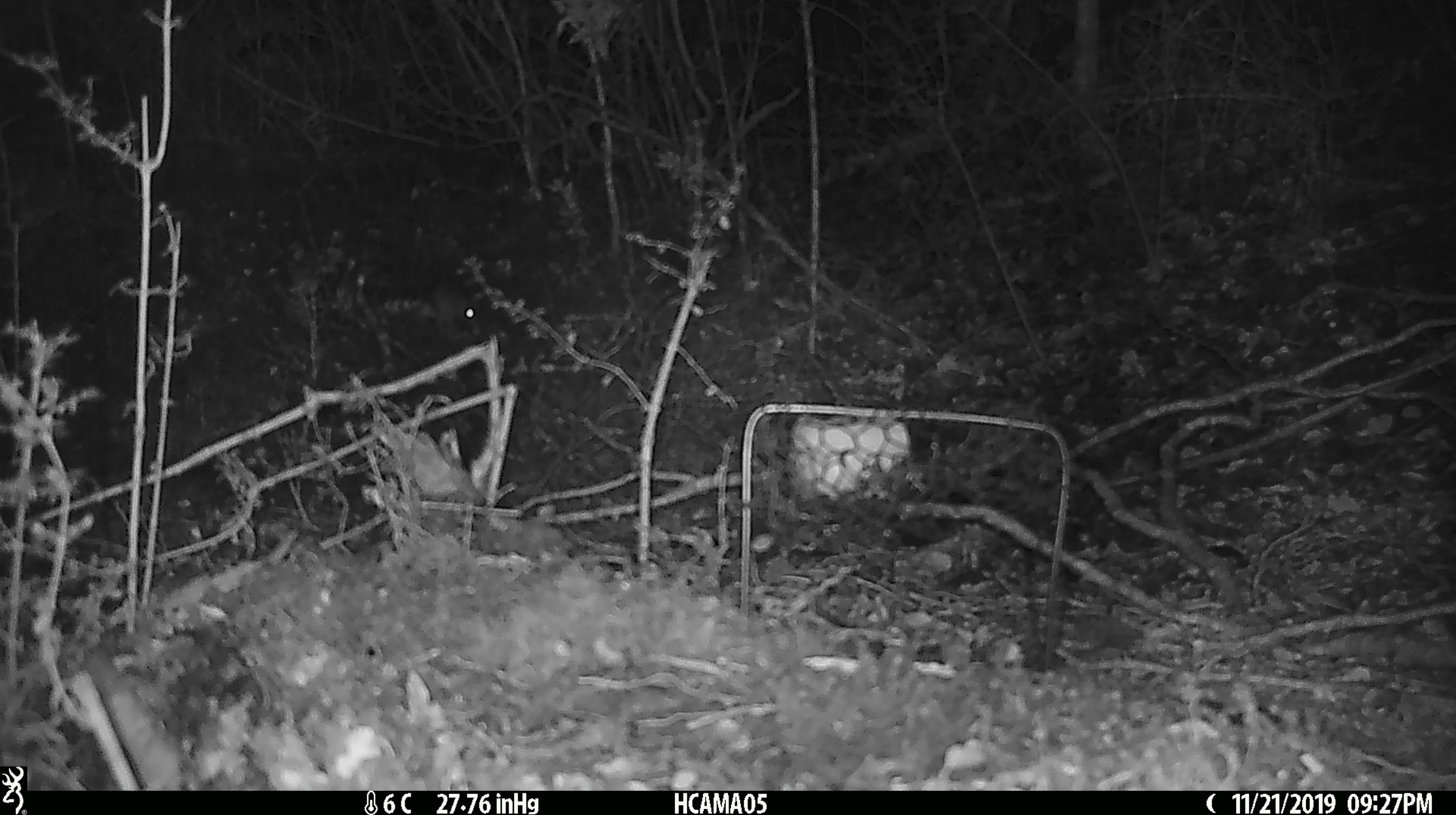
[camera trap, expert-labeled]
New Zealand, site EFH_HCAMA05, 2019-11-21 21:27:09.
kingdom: Animalia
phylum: Chordata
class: Mammalia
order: Rodentia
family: Muridae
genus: Mus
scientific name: Mus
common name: mouse